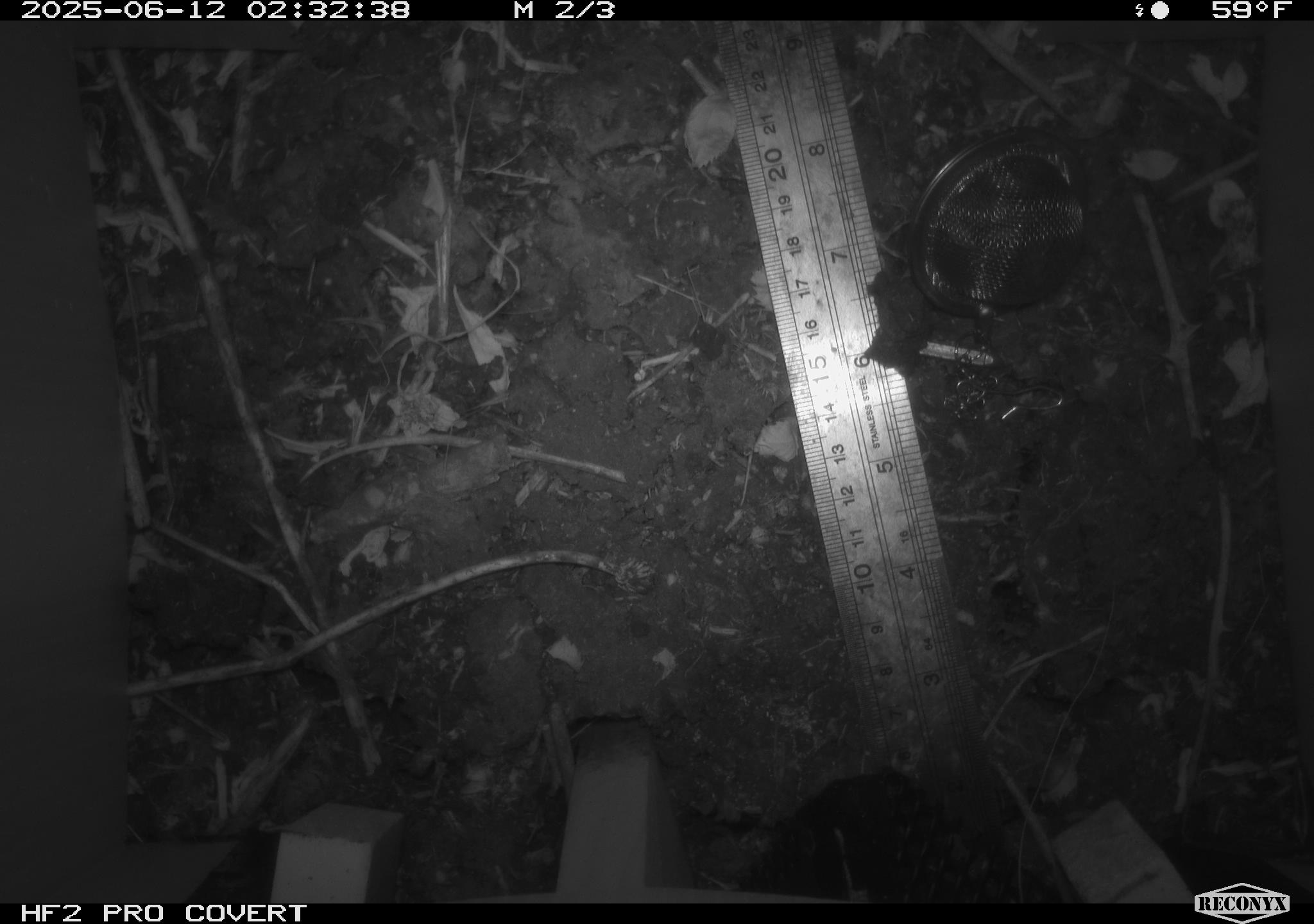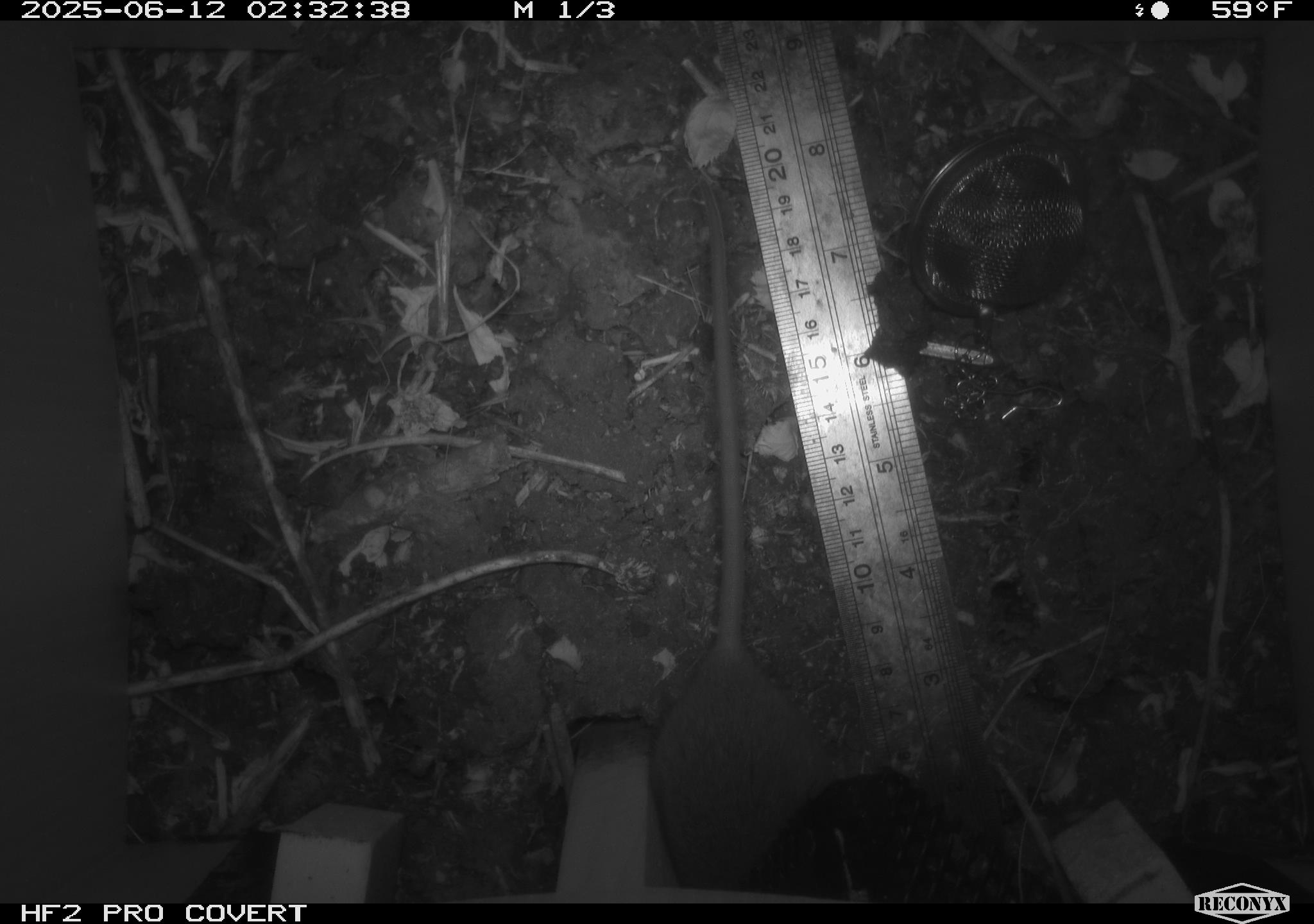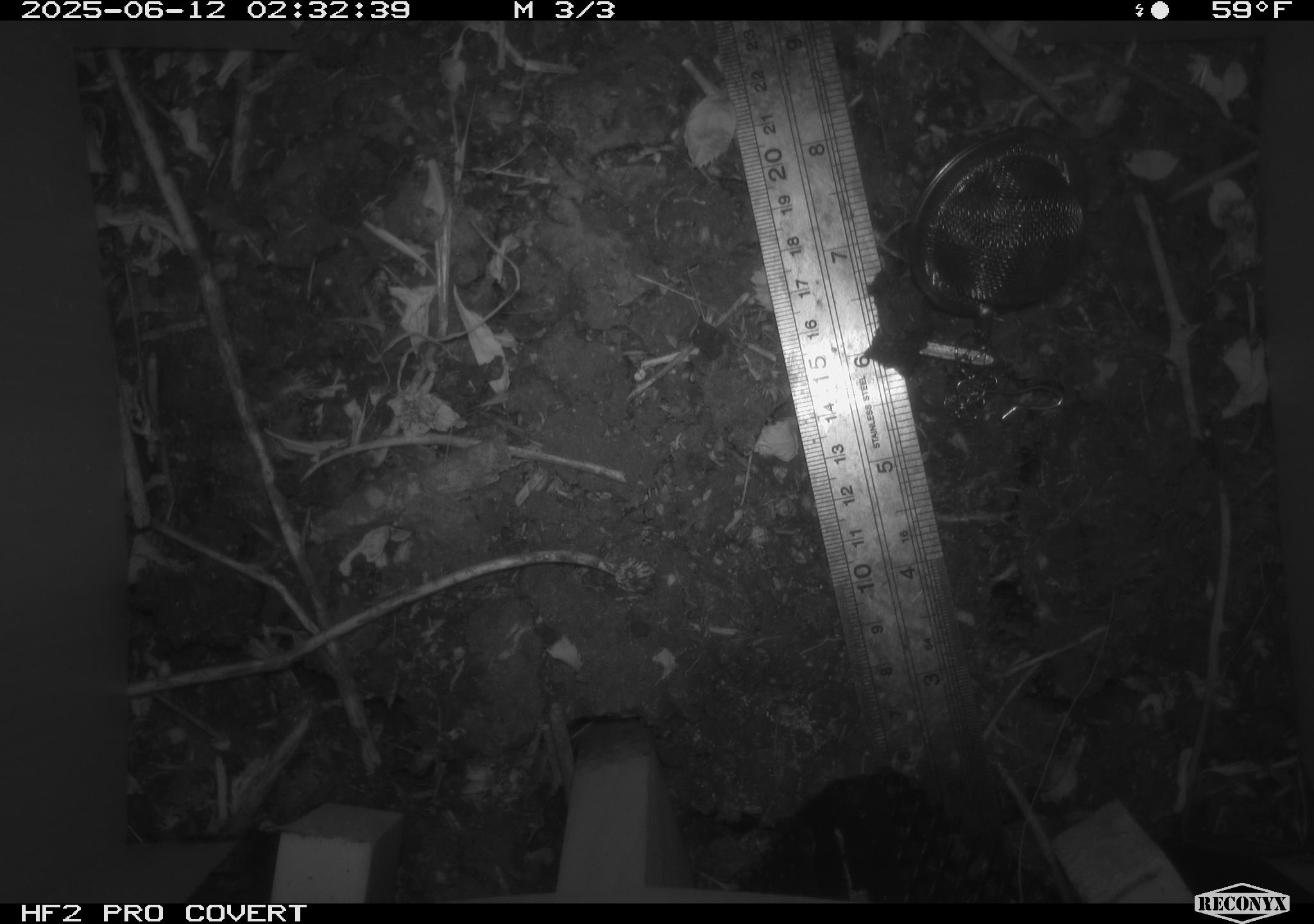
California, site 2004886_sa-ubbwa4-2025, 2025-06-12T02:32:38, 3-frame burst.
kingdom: Animalia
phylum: Chordata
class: Mammalia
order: Rodentia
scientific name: Rodentia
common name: rodent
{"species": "rodent (Rodentia)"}